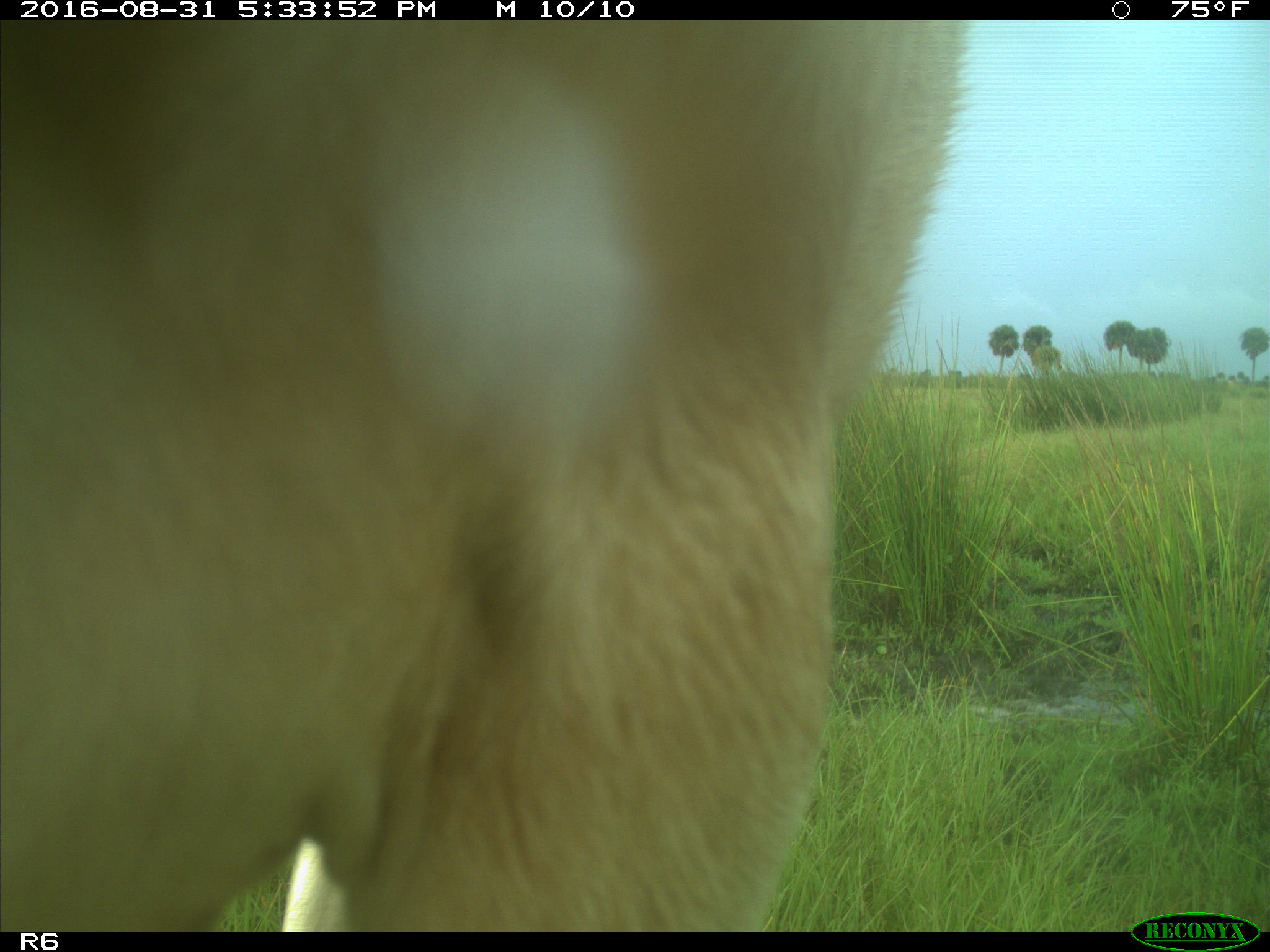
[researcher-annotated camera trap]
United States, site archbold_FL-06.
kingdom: Animalia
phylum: Chordata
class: Mammalia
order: Artiodactyla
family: Bovidae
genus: Bos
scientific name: Bos taurus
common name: domestic cow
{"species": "Bos taurus (domestic cow)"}